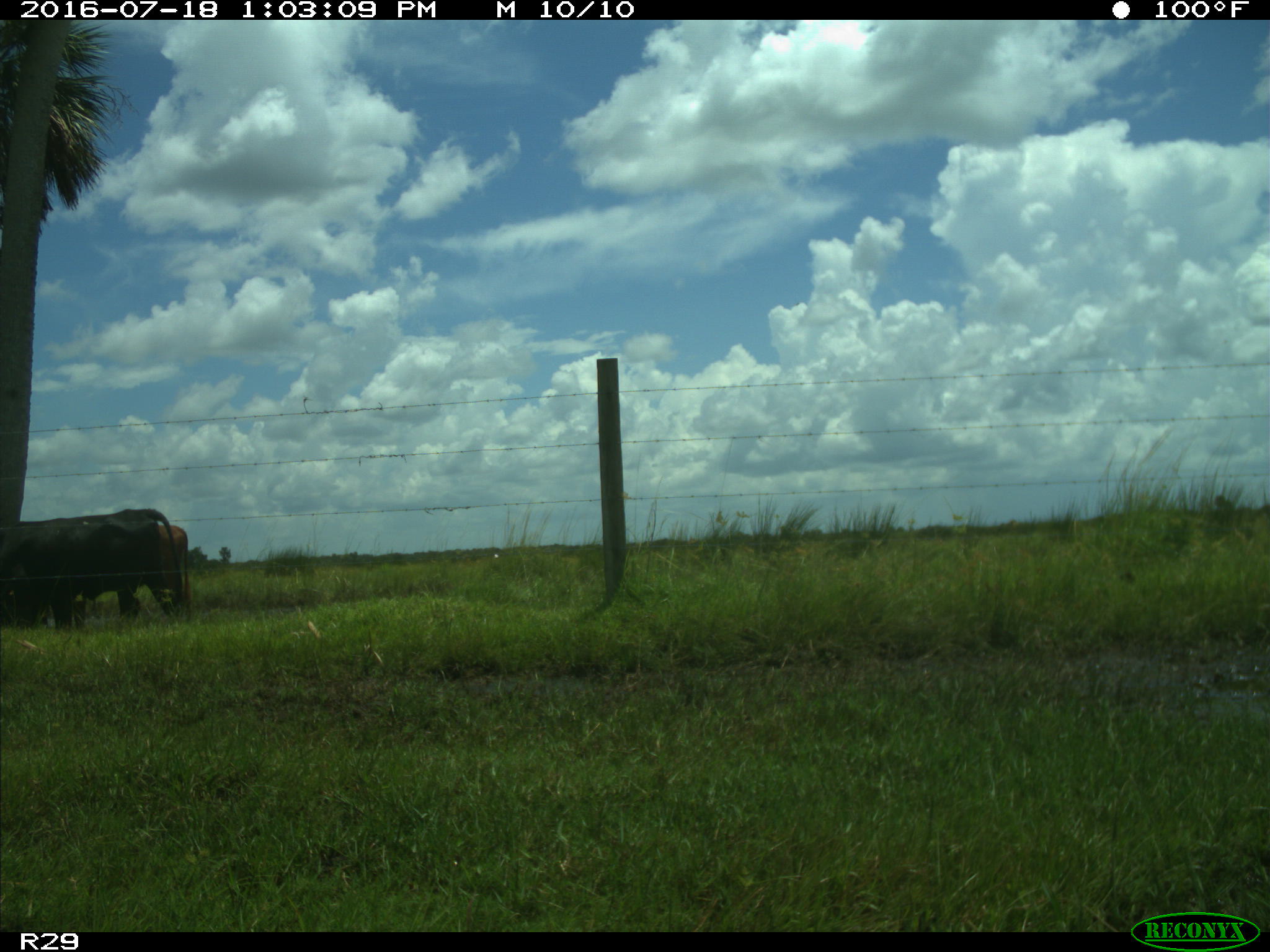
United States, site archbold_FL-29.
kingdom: Animalia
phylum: Chordata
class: Mammalia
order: Artiodactyla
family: Bovidae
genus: Bos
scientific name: Bos taurus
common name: domestic cow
Bos taurus (domestic cow).